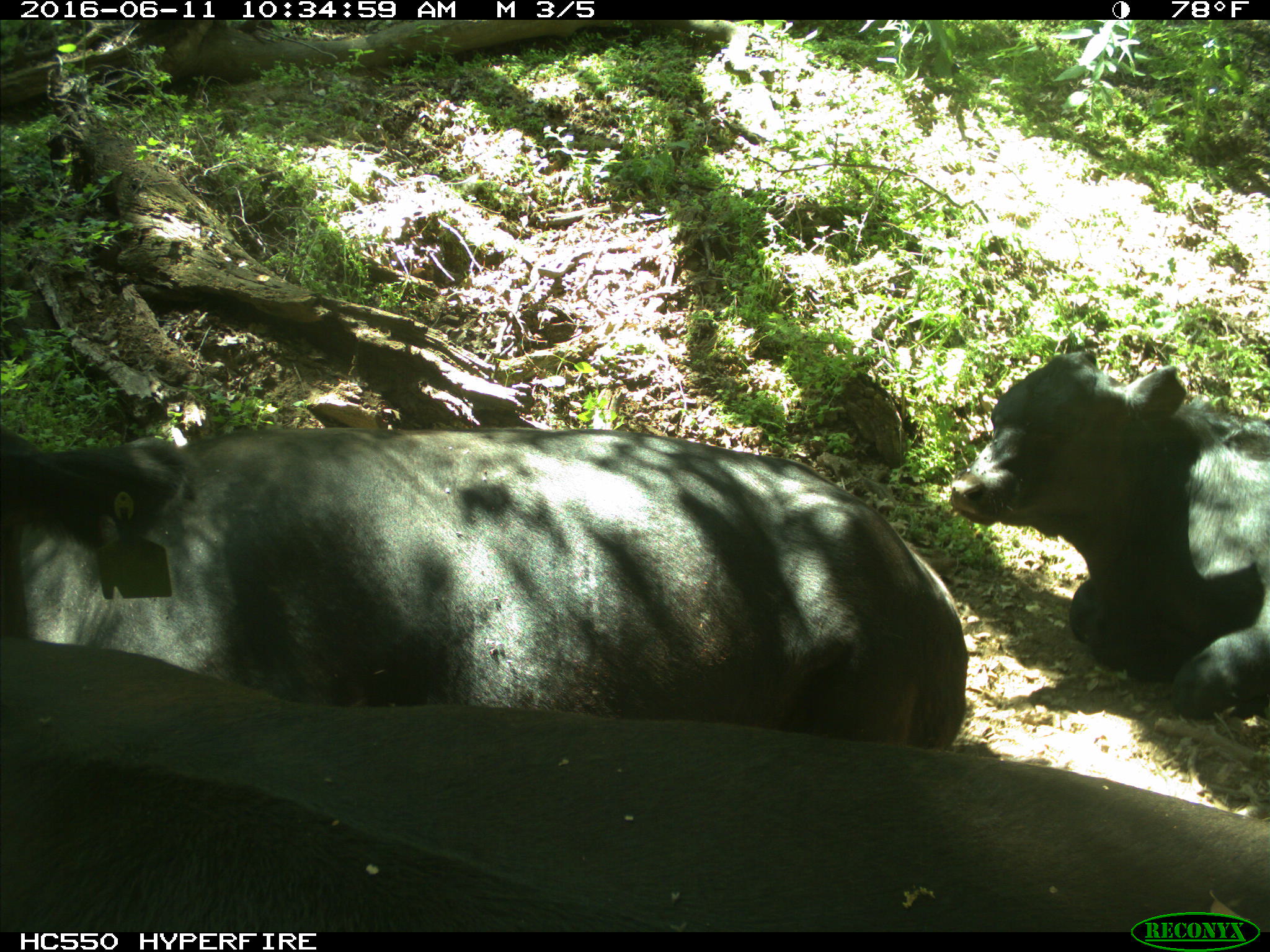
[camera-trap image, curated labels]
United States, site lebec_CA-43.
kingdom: Animalia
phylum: Chordata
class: Mammalia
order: Artiodactyla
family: Bovidae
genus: Bos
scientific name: Bos taurus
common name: domestic cow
Bos taurus (domestic cow).